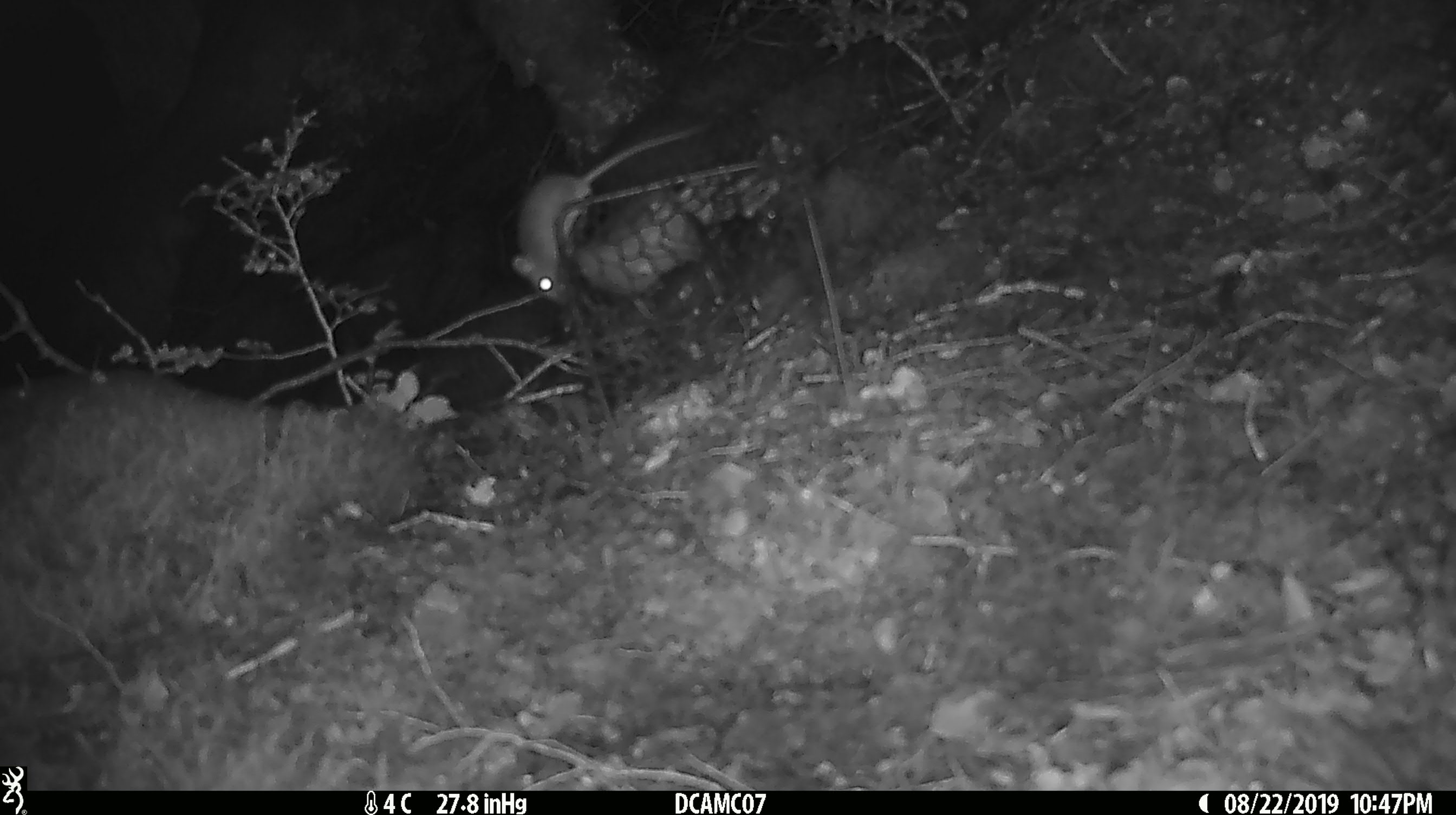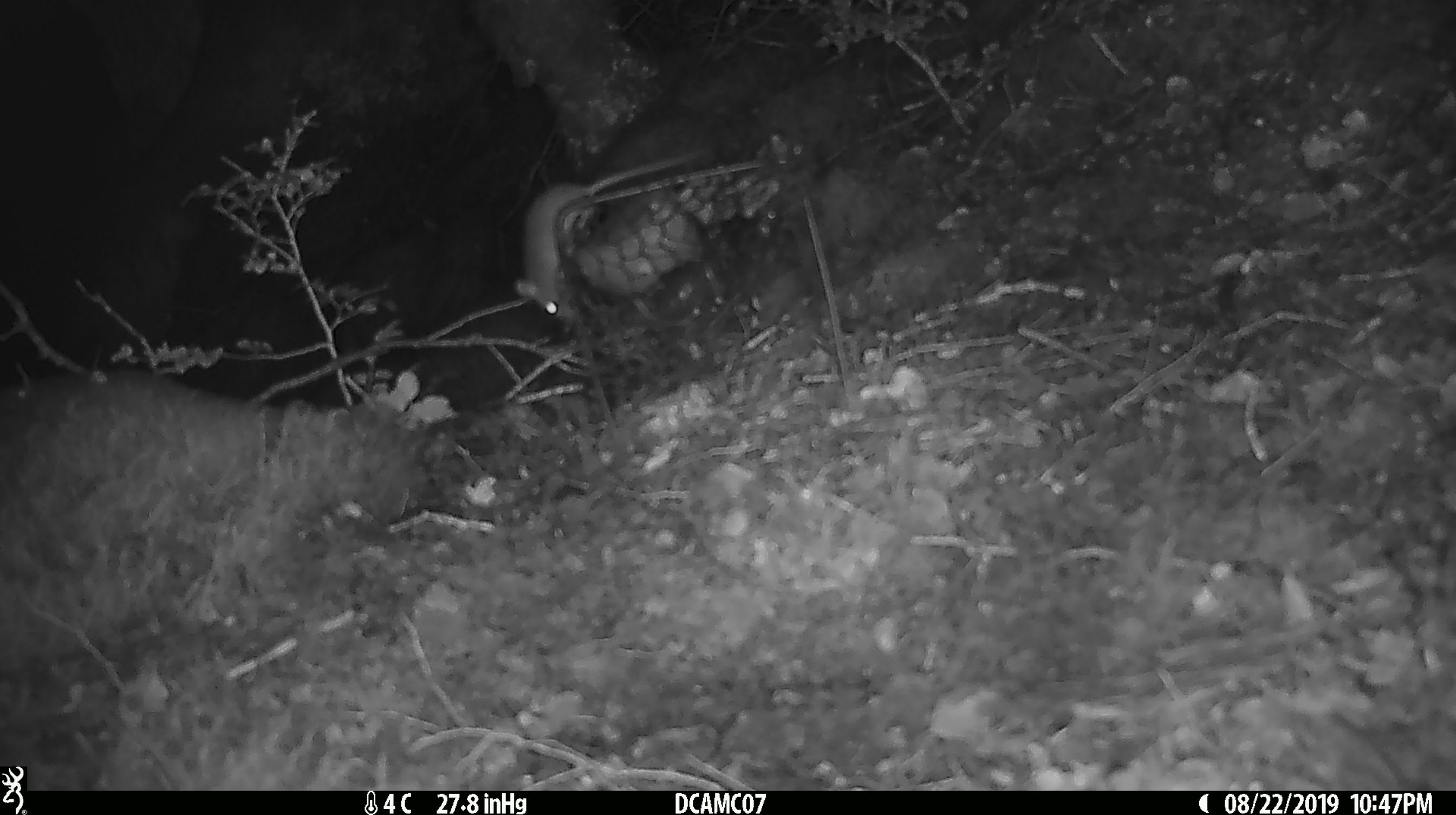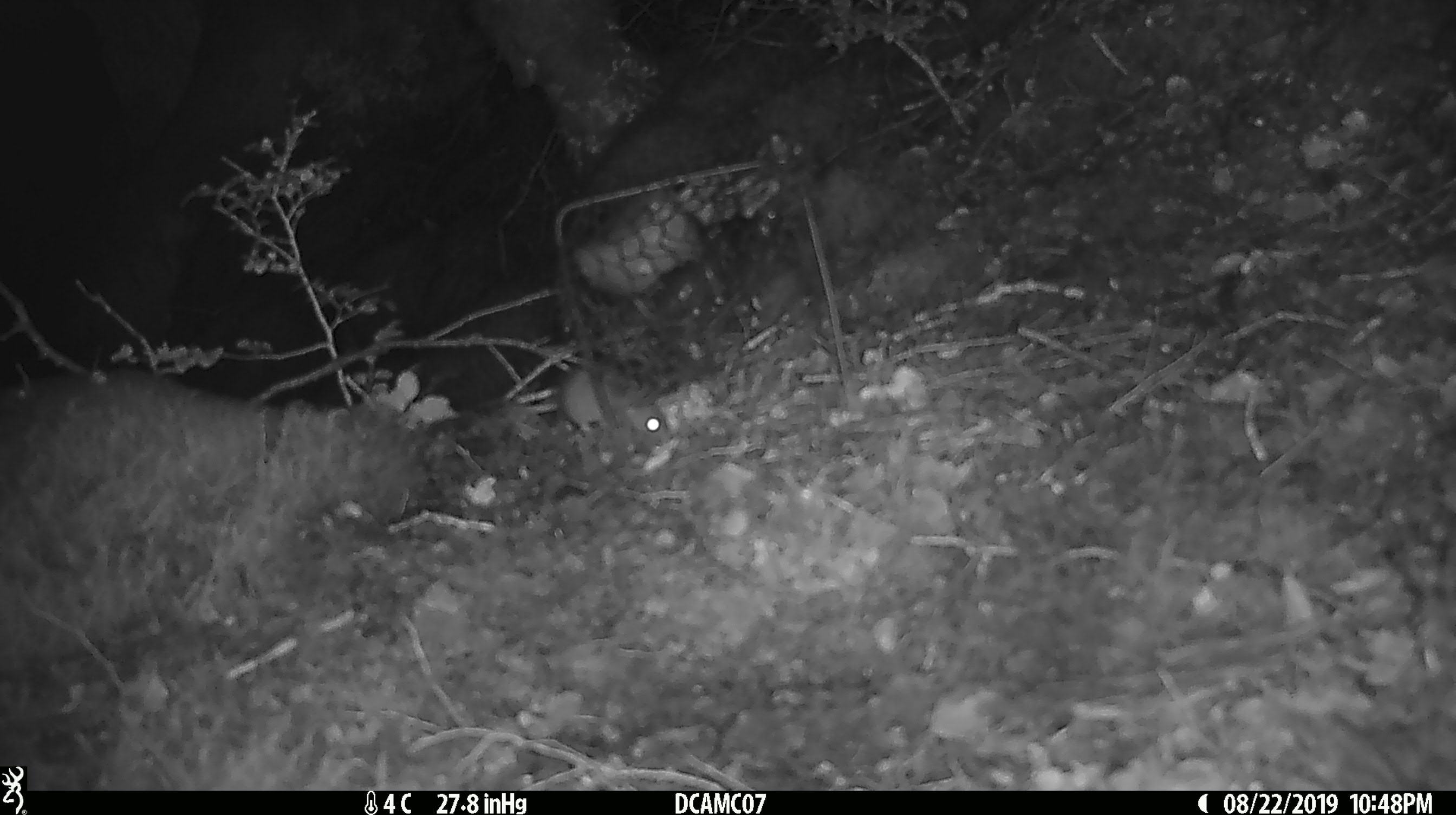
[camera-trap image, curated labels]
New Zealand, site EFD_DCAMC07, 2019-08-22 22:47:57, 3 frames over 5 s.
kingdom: Animalia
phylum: Chordata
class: Mammalia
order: Rodentia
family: Muridae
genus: Mus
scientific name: Mus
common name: mouse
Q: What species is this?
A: Mouse (Mus).